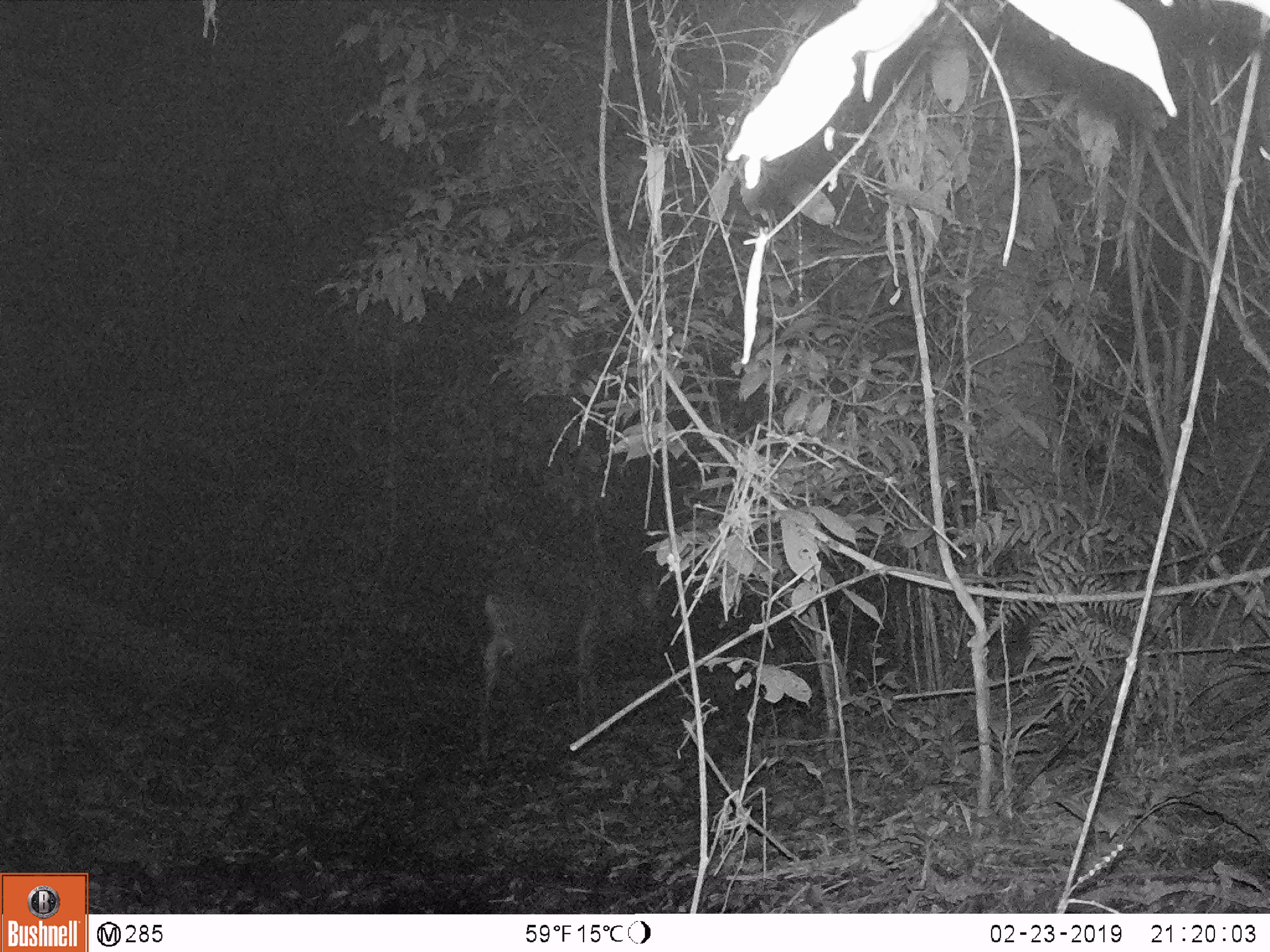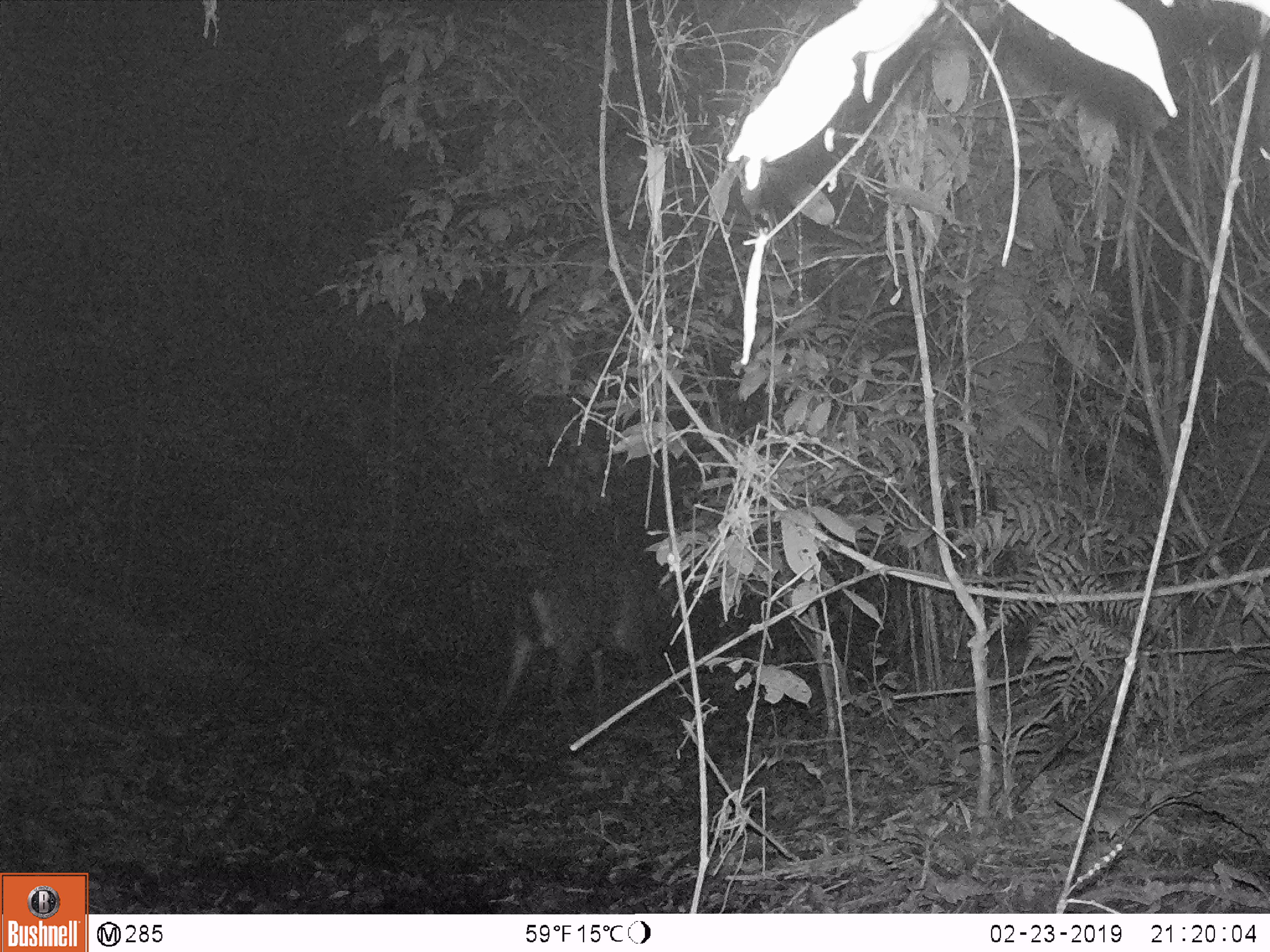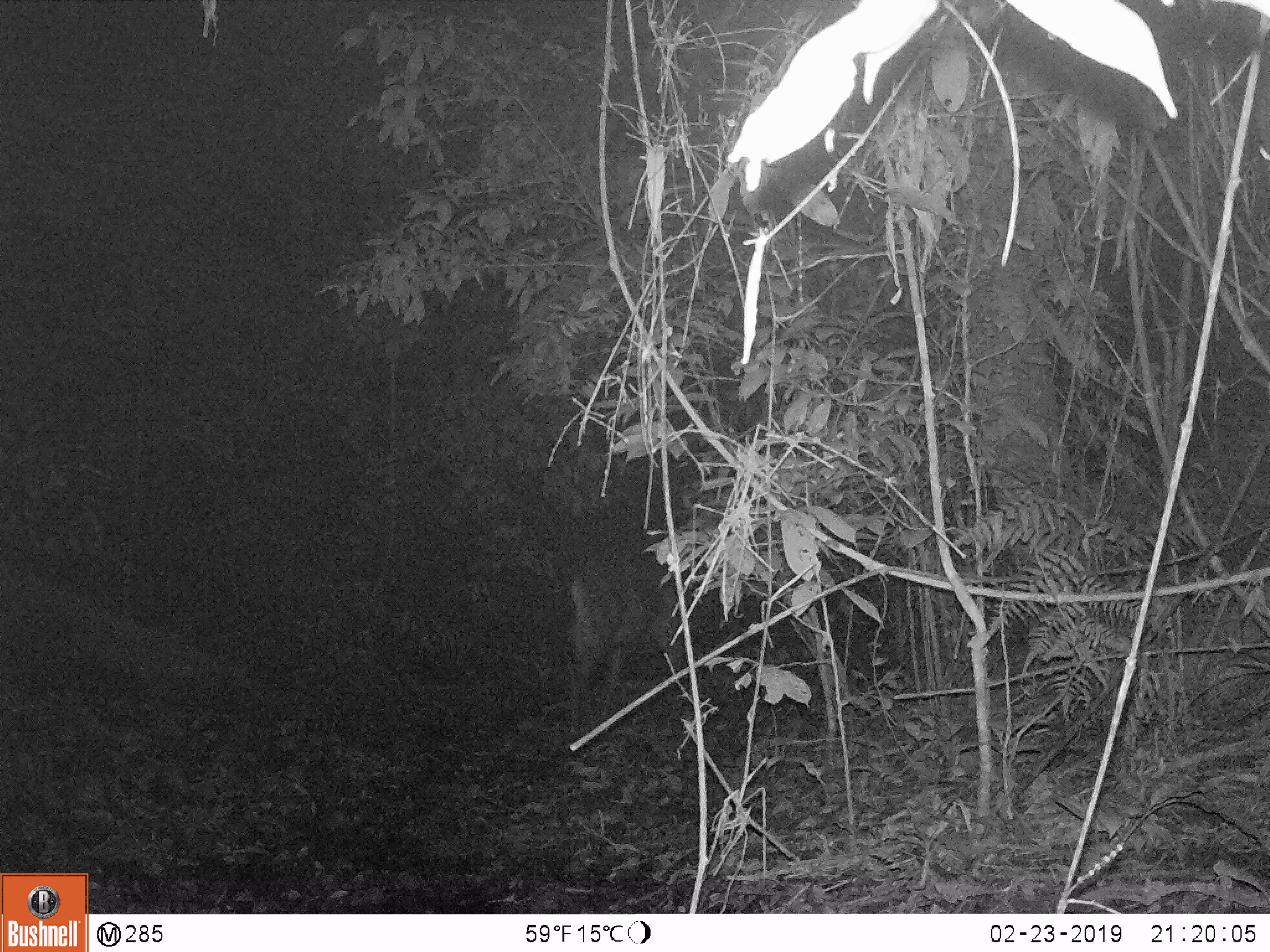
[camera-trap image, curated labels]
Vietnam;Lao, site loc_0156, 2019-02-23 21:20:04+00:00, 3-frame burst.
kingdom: Animalia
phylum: Chordata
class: Mammalia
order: Artiodactyla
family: Cervidae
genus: Rusa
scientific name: Rusa unicolor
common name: sambar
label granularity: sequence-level